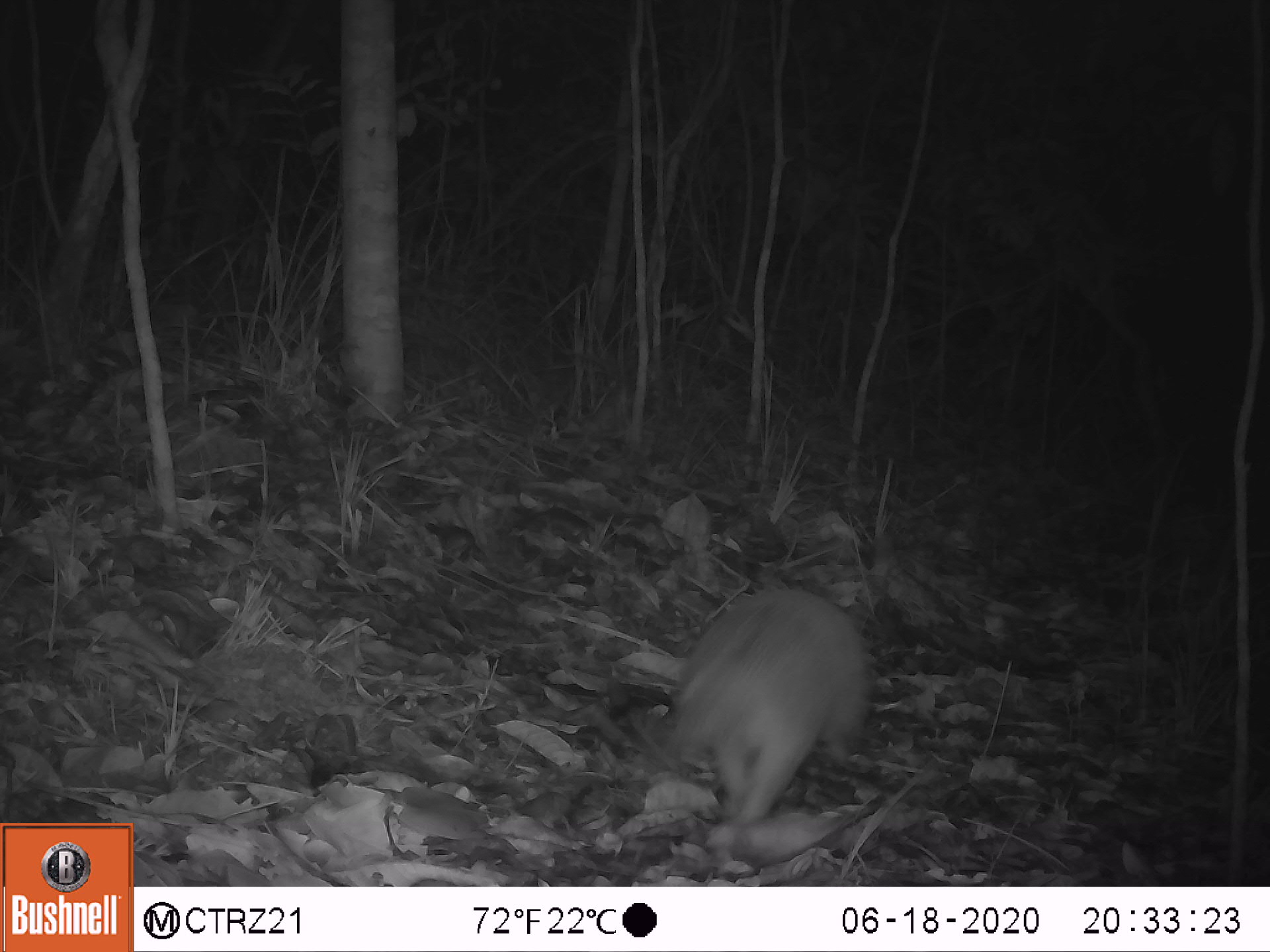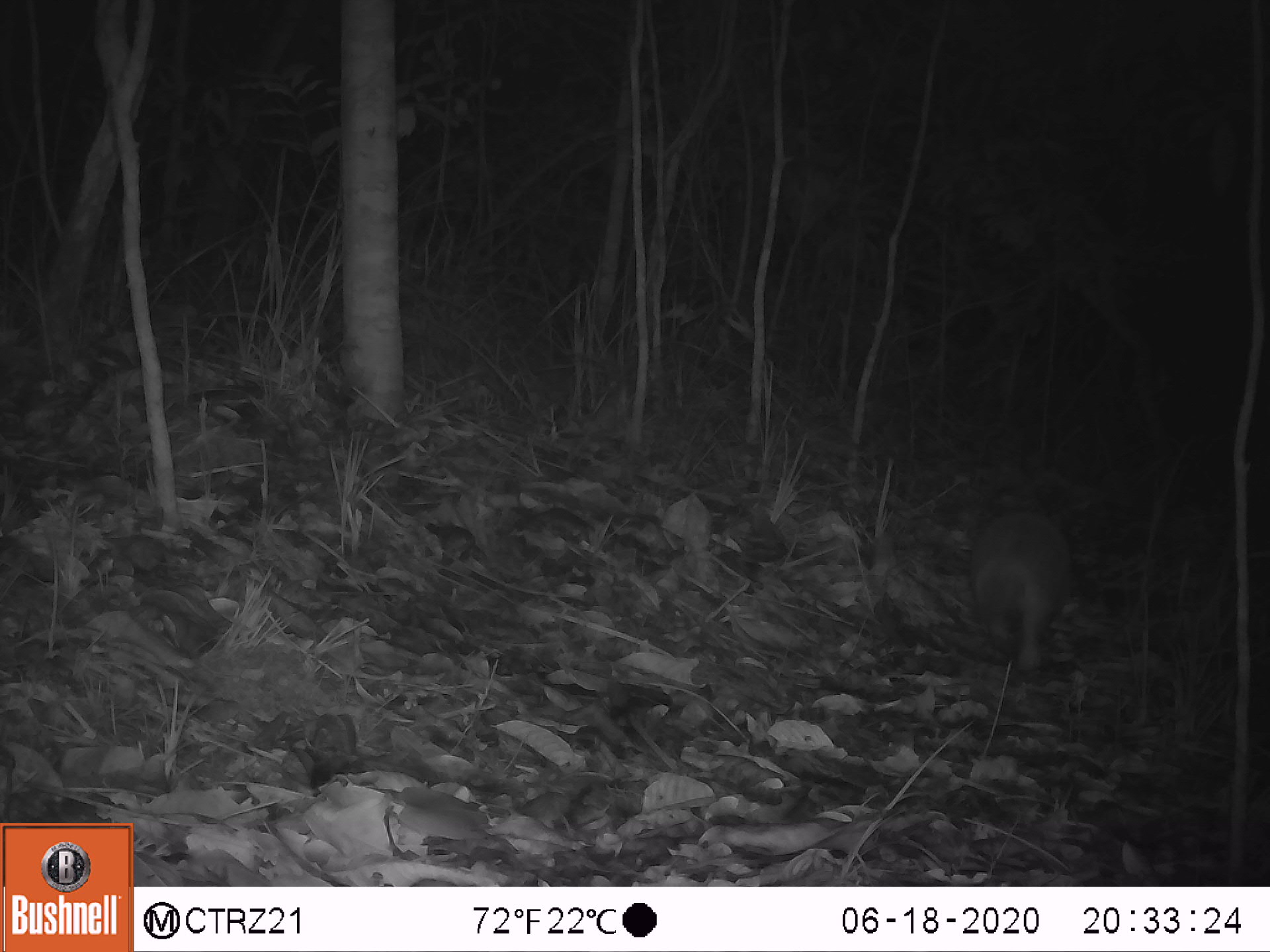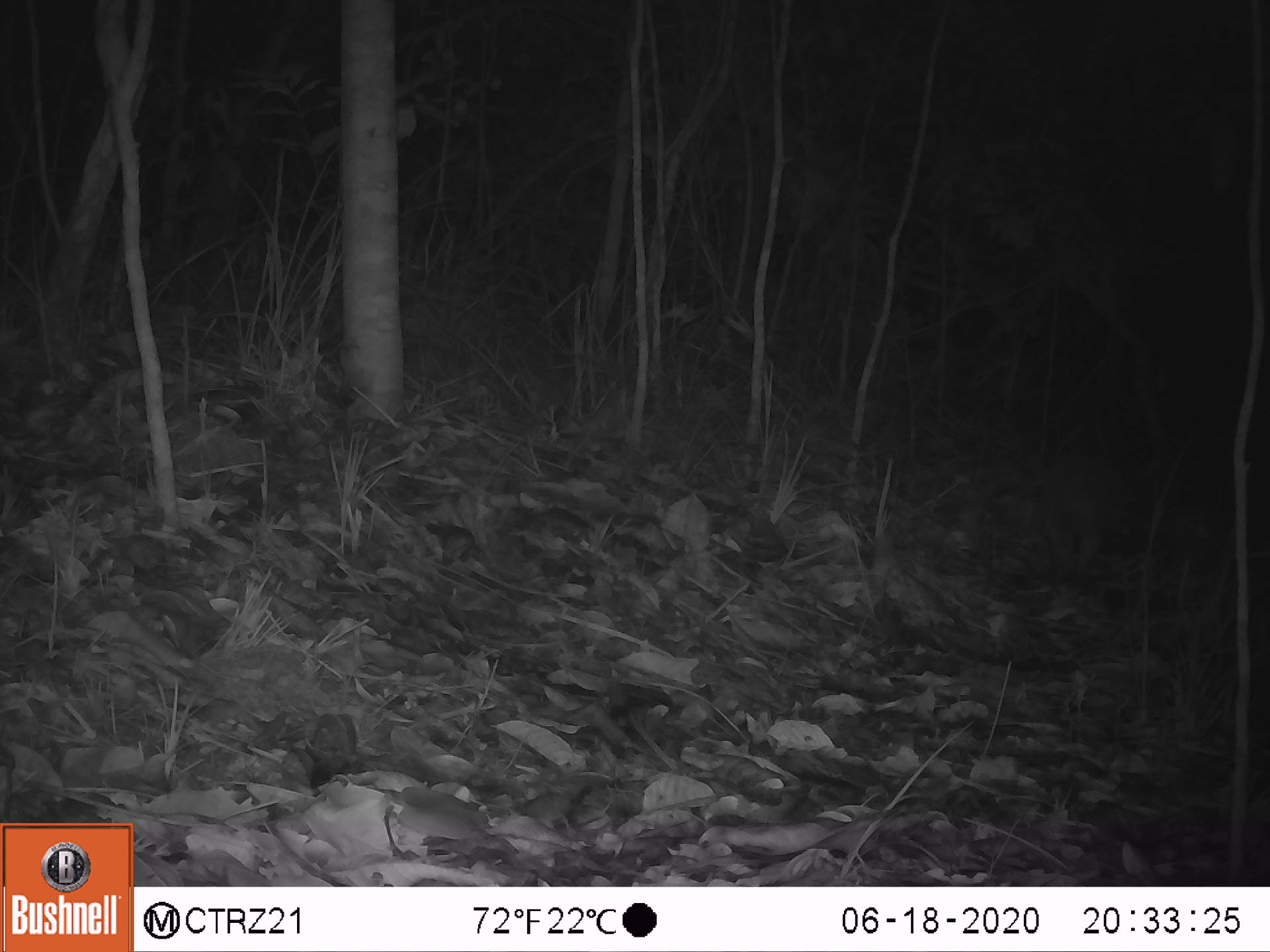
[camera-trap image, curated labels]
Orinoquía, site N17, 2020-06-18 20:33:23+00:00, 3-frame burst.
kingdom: Animalia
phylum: Chordata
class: Mammalia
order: Cingulata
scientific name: Cingulata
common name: armadillo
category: unknown armadillo